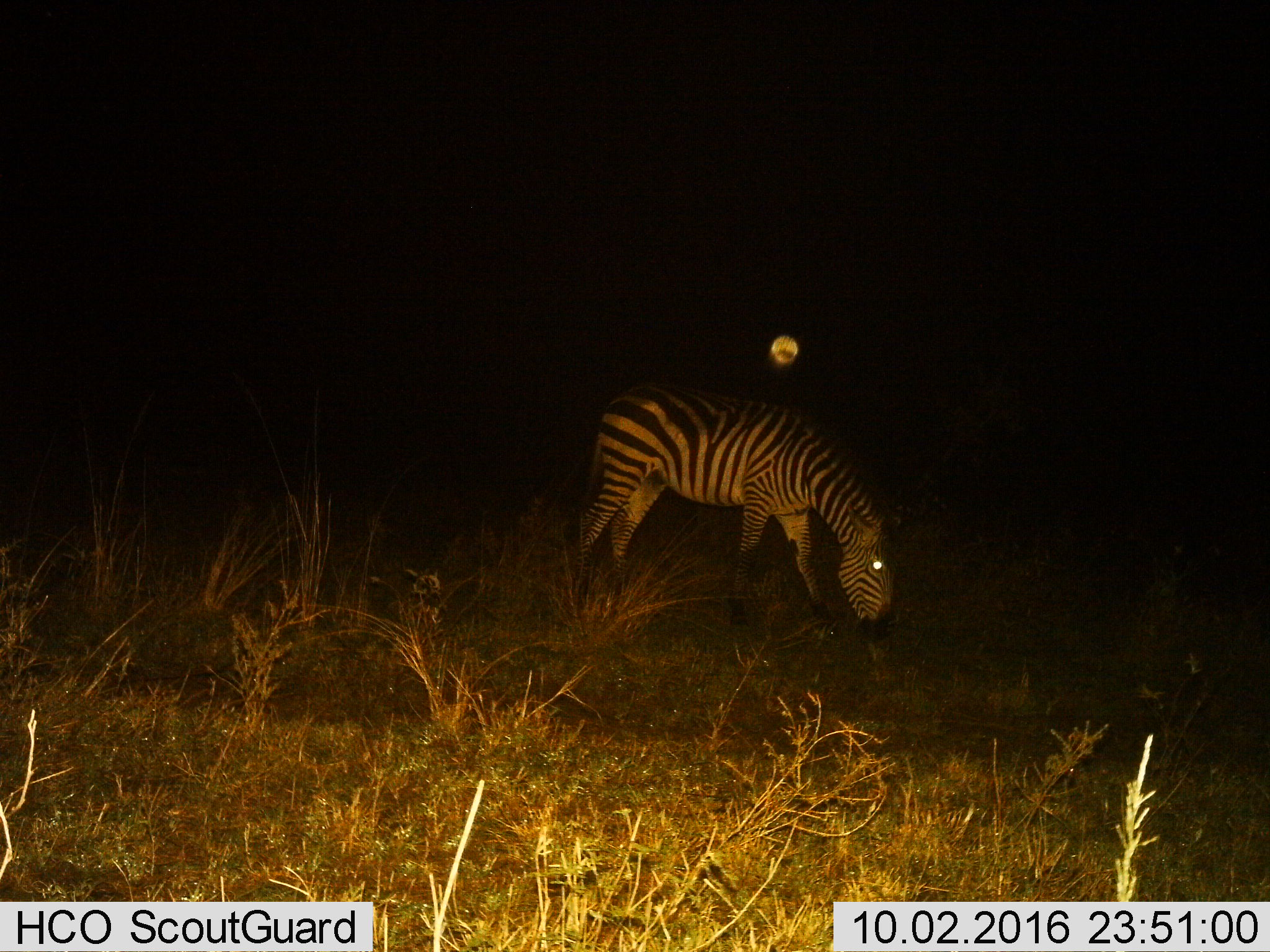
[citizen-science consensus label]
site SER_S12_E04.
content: unidentified animal